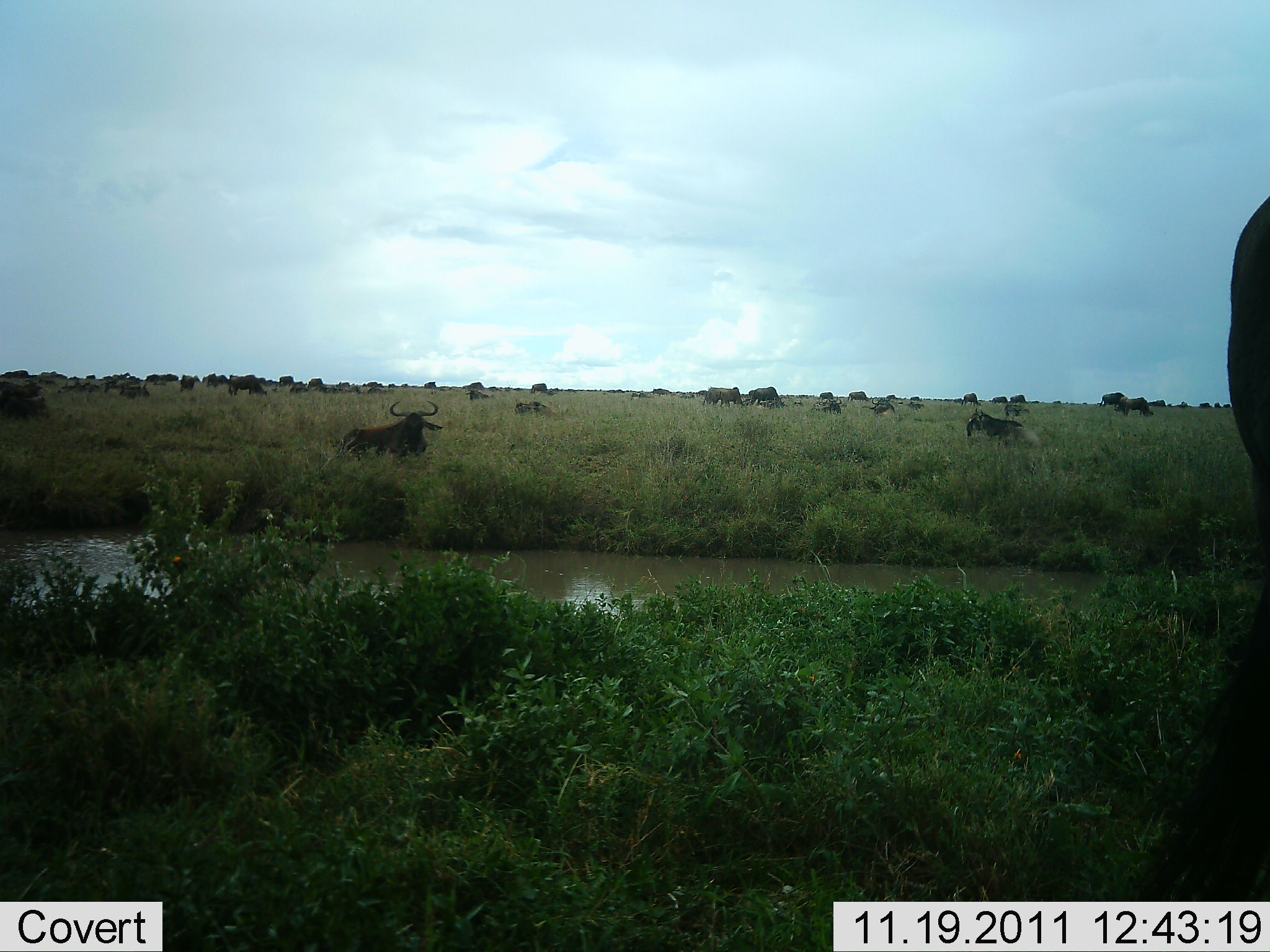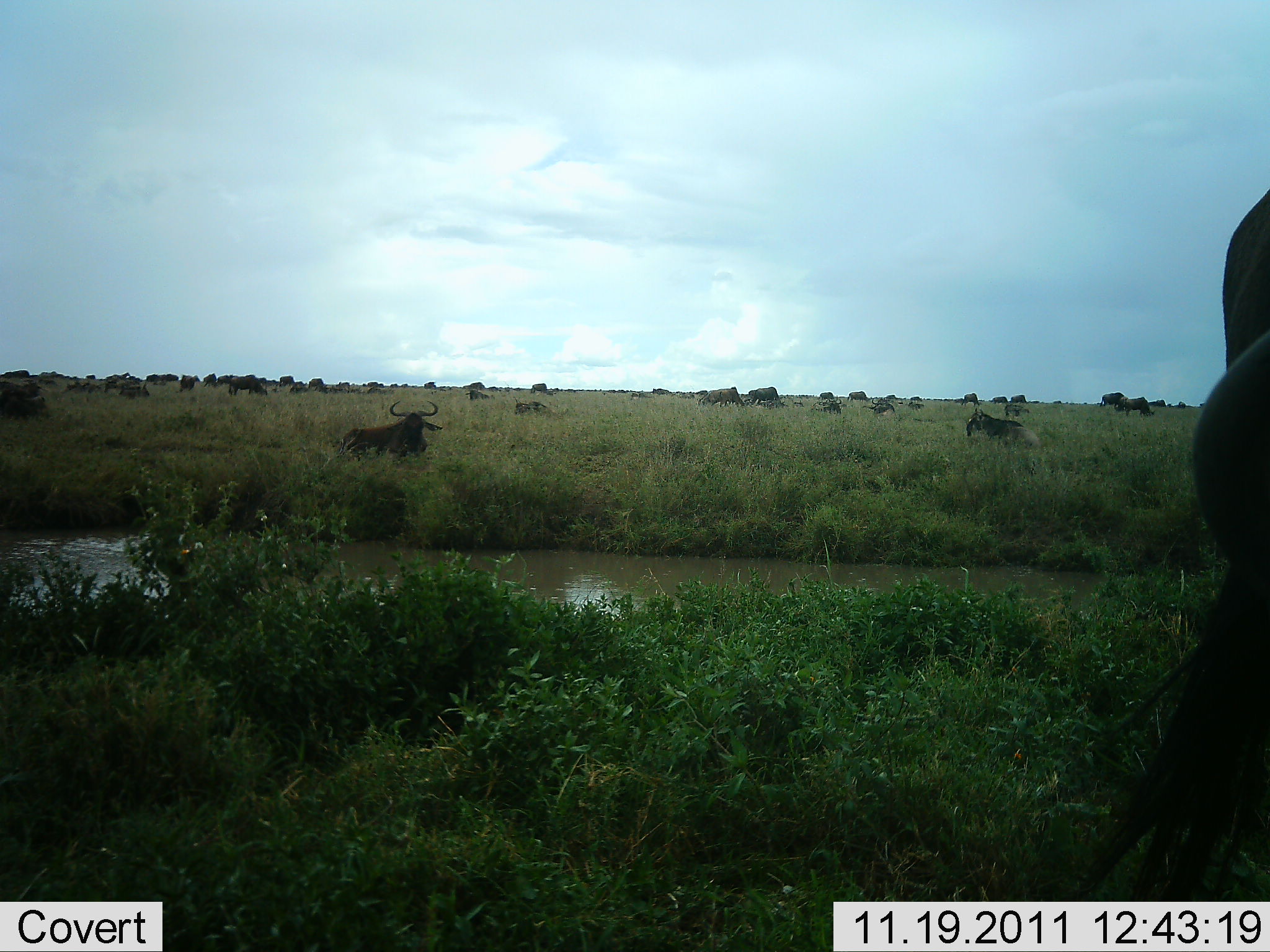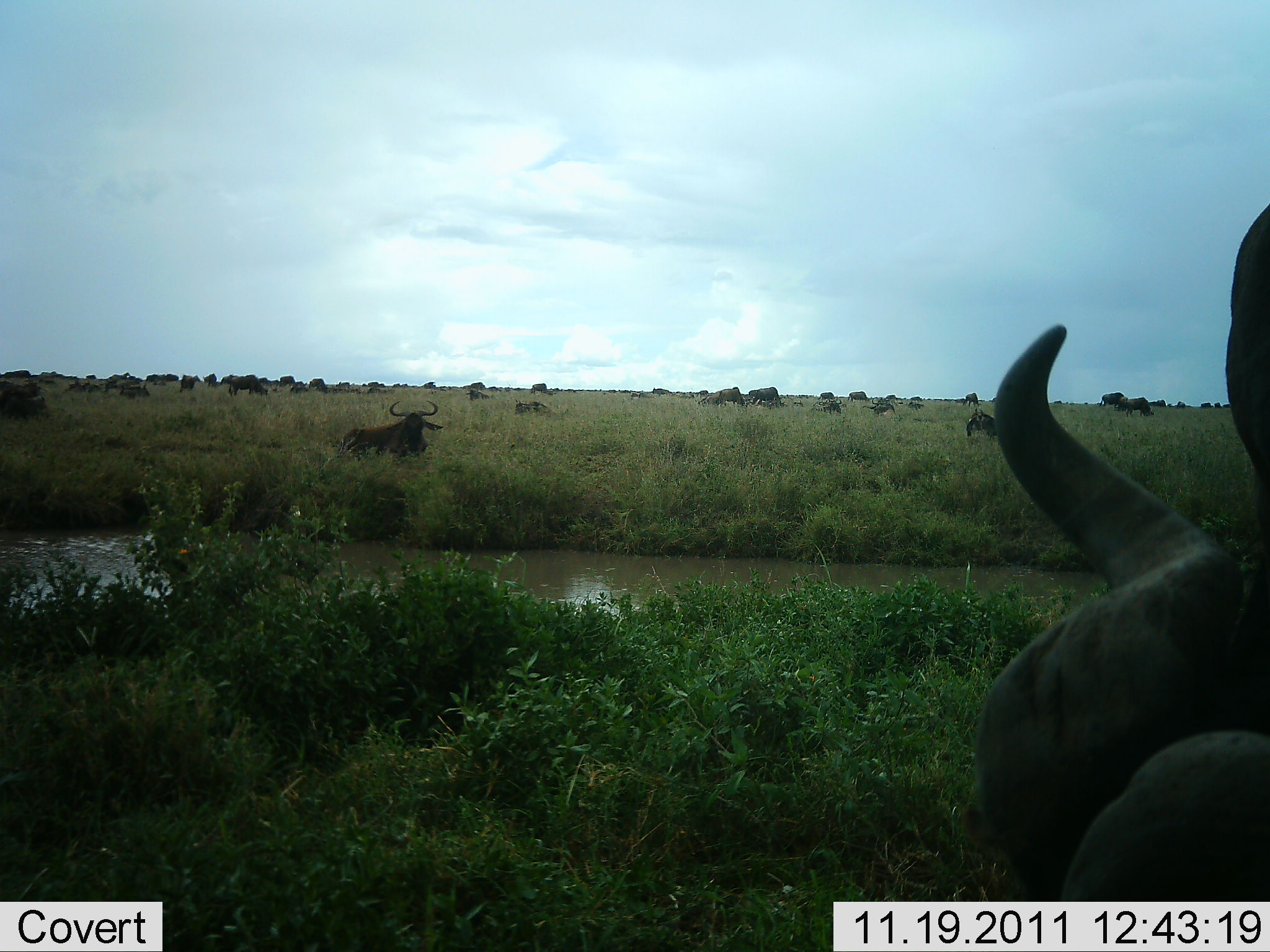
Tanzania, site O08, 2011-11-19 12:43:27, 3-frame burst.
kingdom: Animalia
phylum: Chordata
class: Mammalia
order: Artiodactyla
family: Bovidae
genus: Connochaetes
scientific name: Connochaetes taurinus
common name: blue wildebeest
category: wildebeest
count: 11-50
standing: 55%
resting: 55%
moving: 18%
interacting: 0%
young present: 0%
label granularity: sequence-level